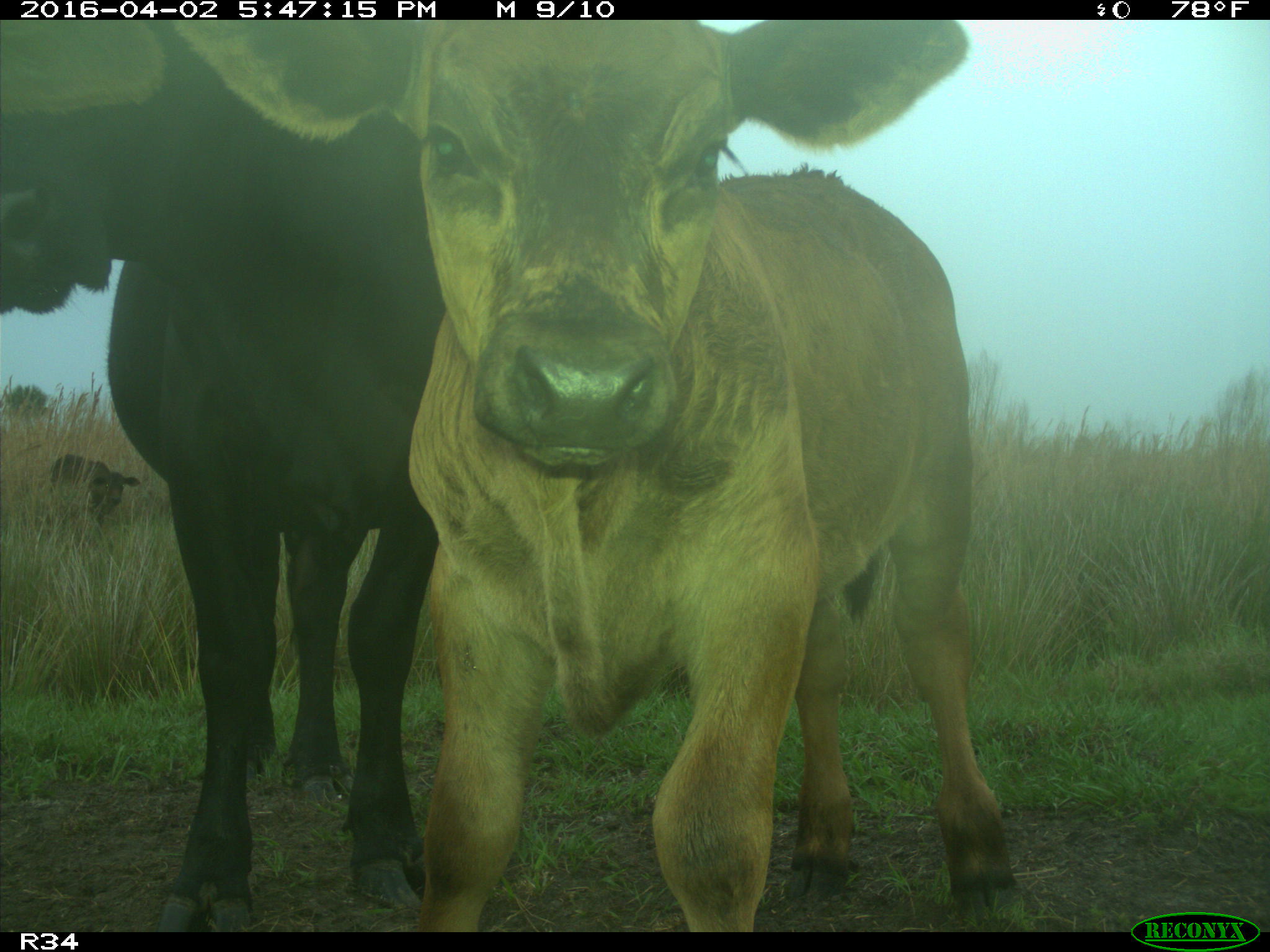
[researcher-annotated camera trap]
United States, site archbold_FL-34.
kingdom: Animalia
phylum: Chordata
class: Mammalia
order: Artiodactyla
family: Bovidae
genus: Bos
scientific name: Bos taurus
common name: domestic cow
Bos taurus (domestic cow).